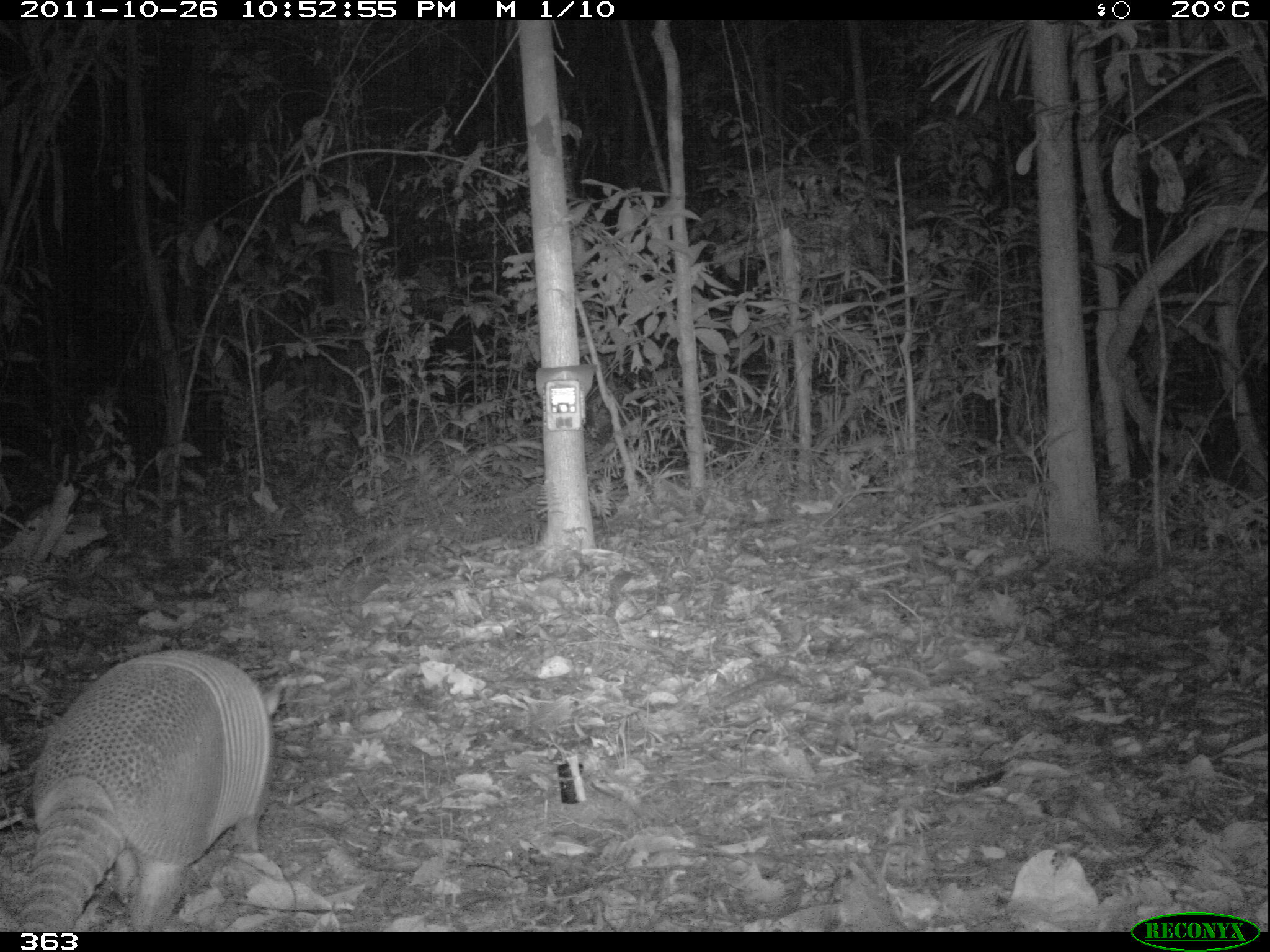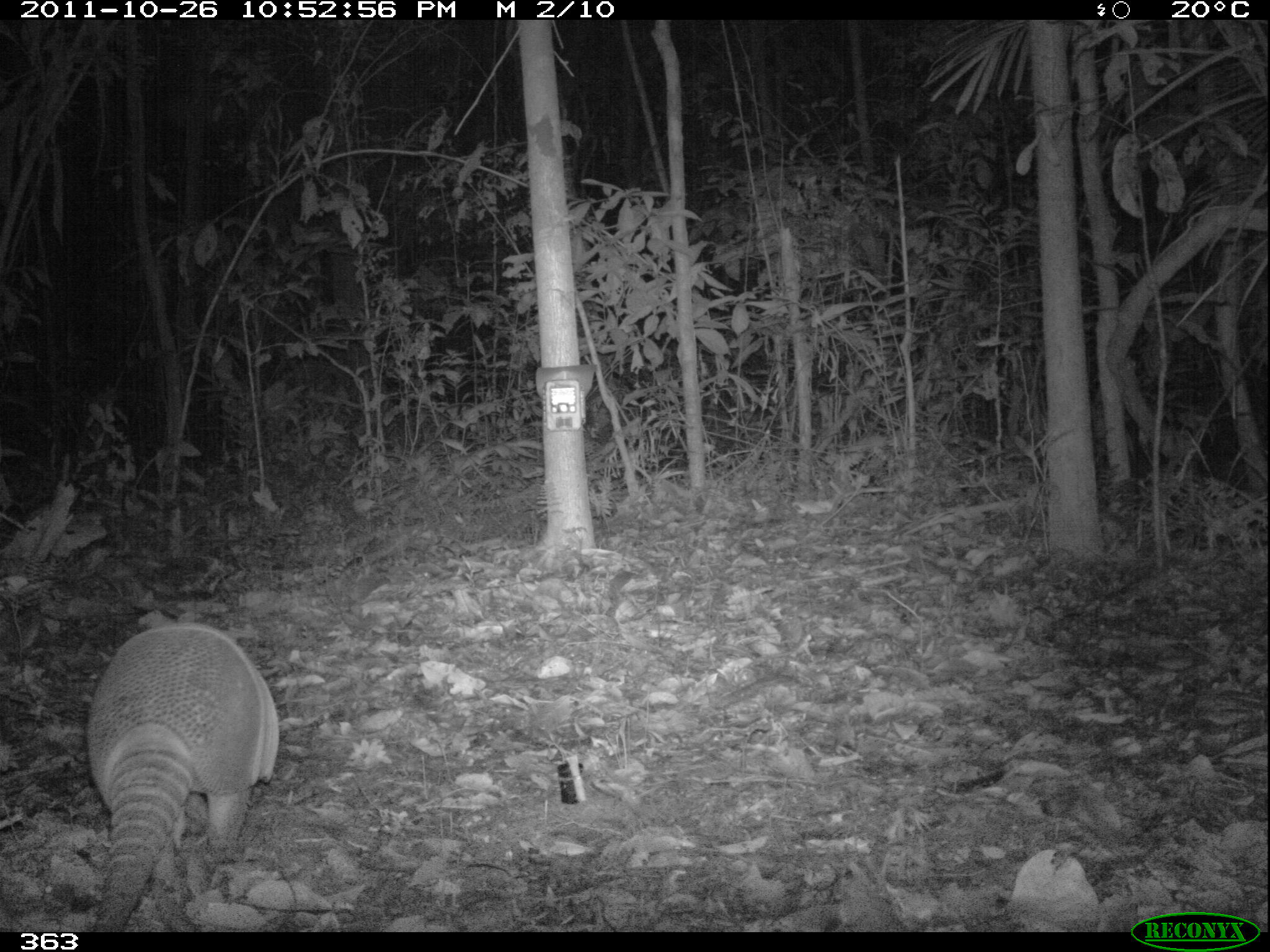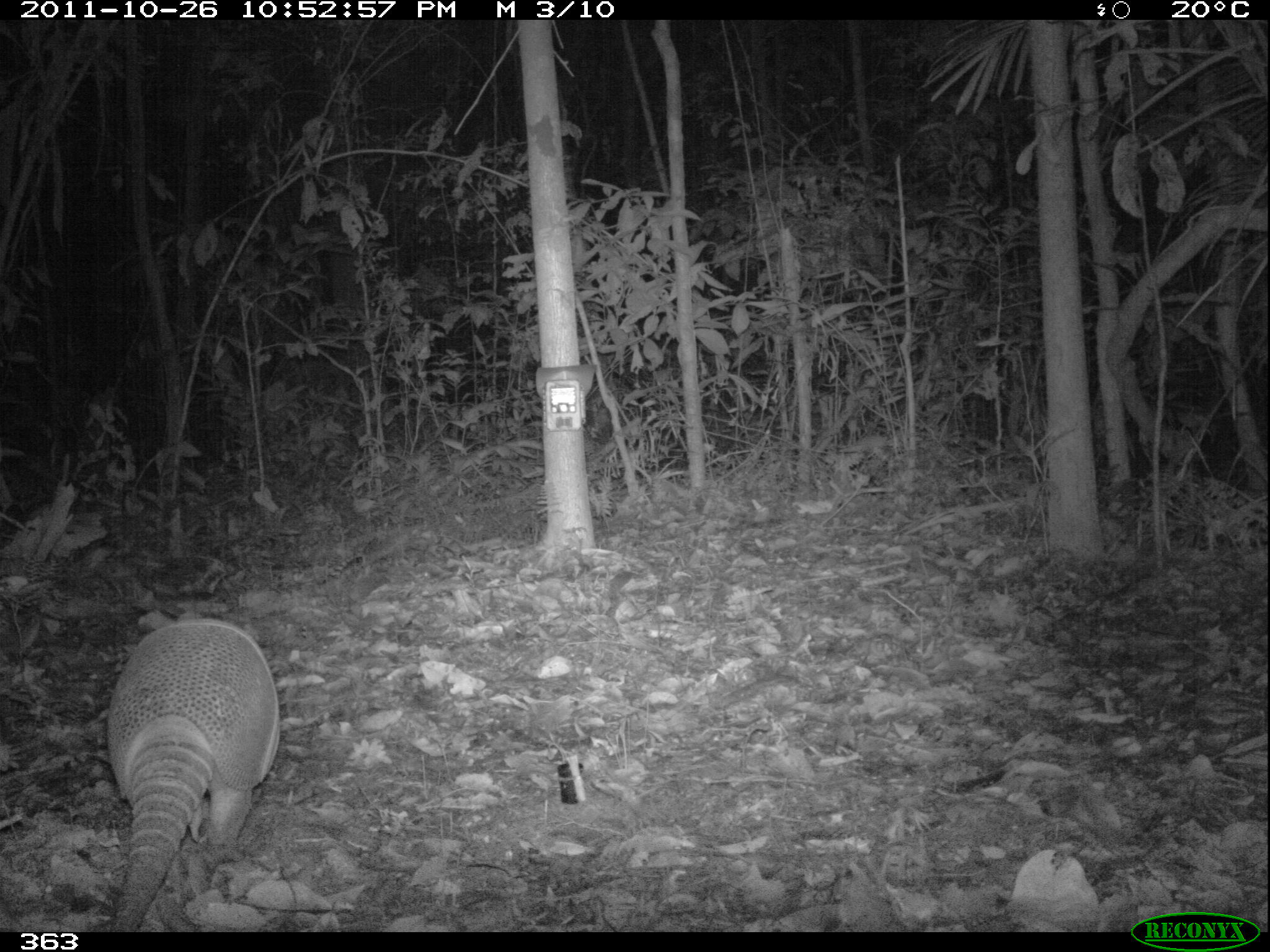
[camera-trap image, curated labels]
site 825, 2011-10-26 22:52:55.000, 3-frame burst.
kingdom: Animalia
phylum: Chordata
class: Mammalia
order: Cingulata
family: Chlamyphoridae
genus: Priodontes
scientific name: Priodontes maximus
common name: giant armadillo